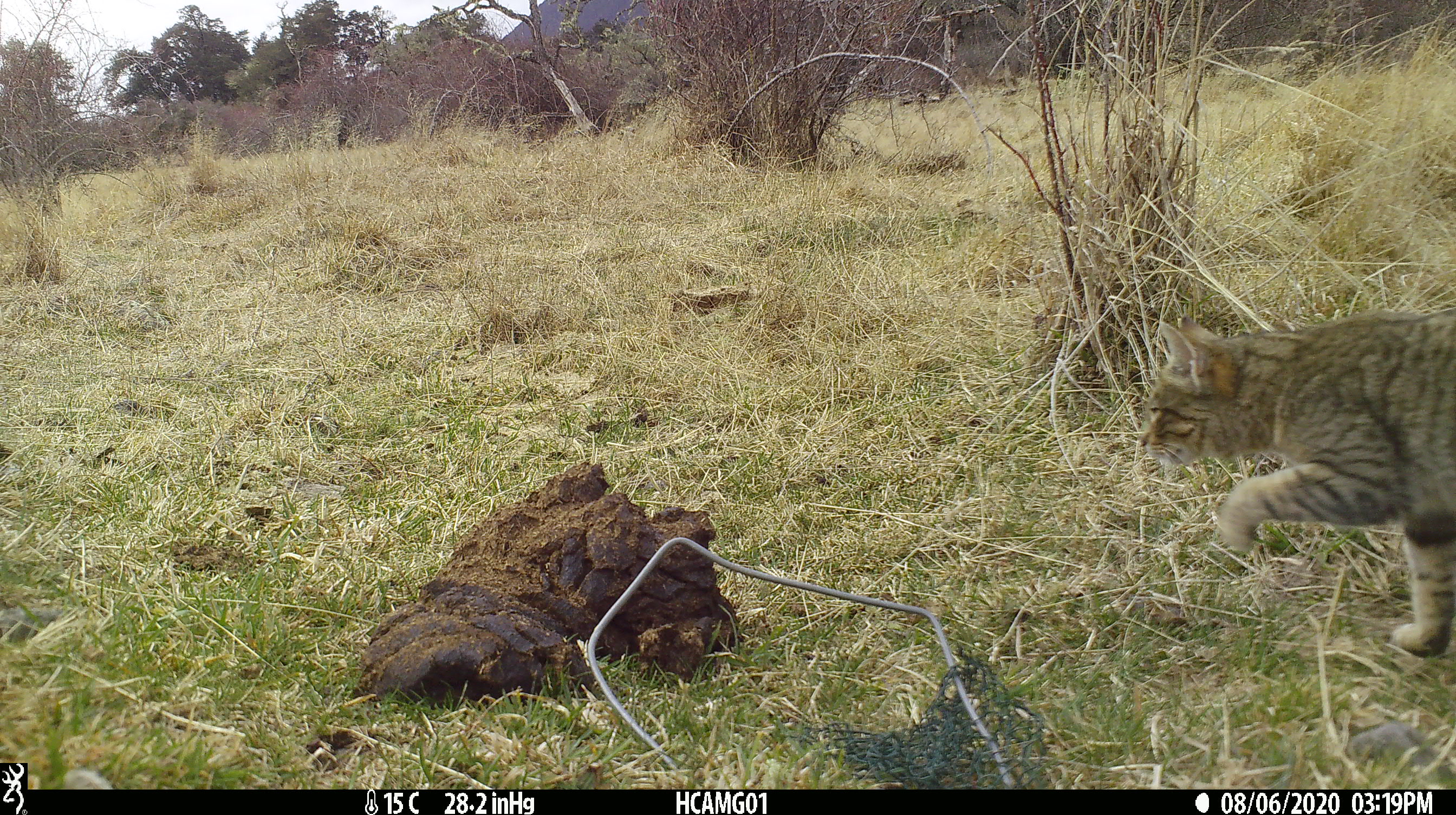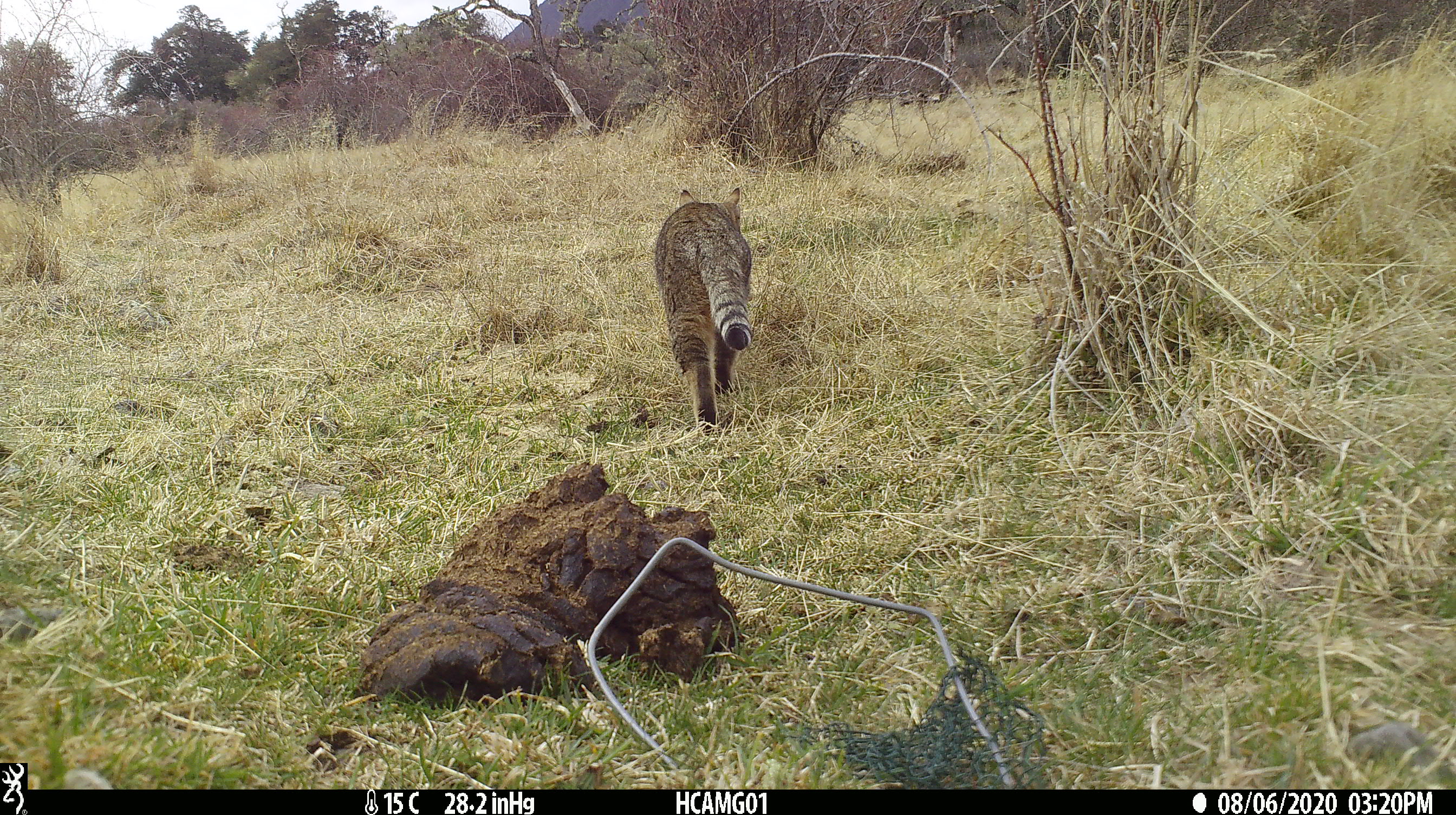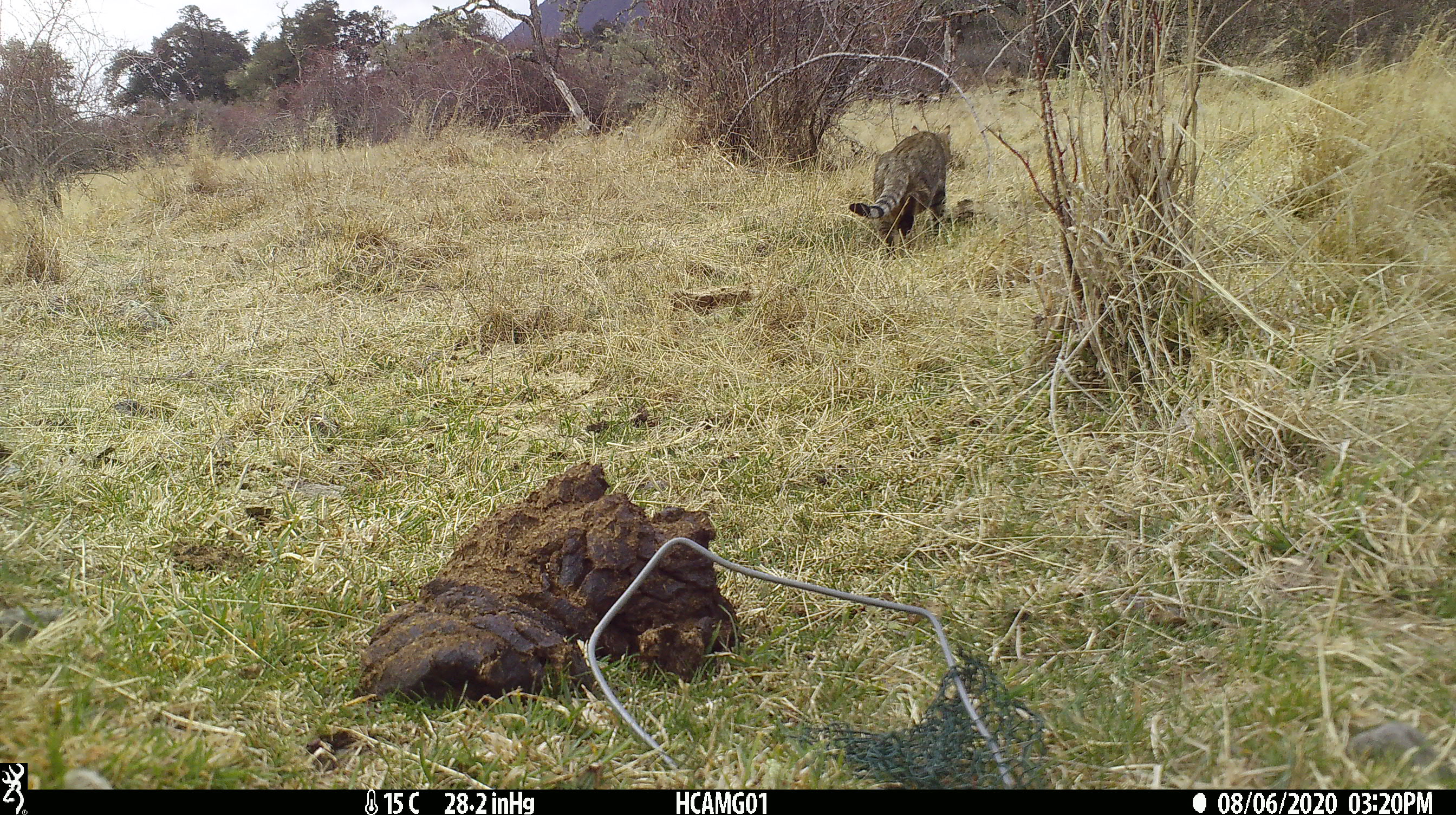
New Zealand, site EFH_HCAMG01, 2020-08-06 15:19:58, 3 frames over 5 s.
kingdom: Animalia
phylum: Chordata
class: Mammalia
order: Carnivora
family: Felidae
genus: Felis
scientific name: Felis catus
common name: domestic cat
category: cat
Cat (domestic cat) (Felis catus).